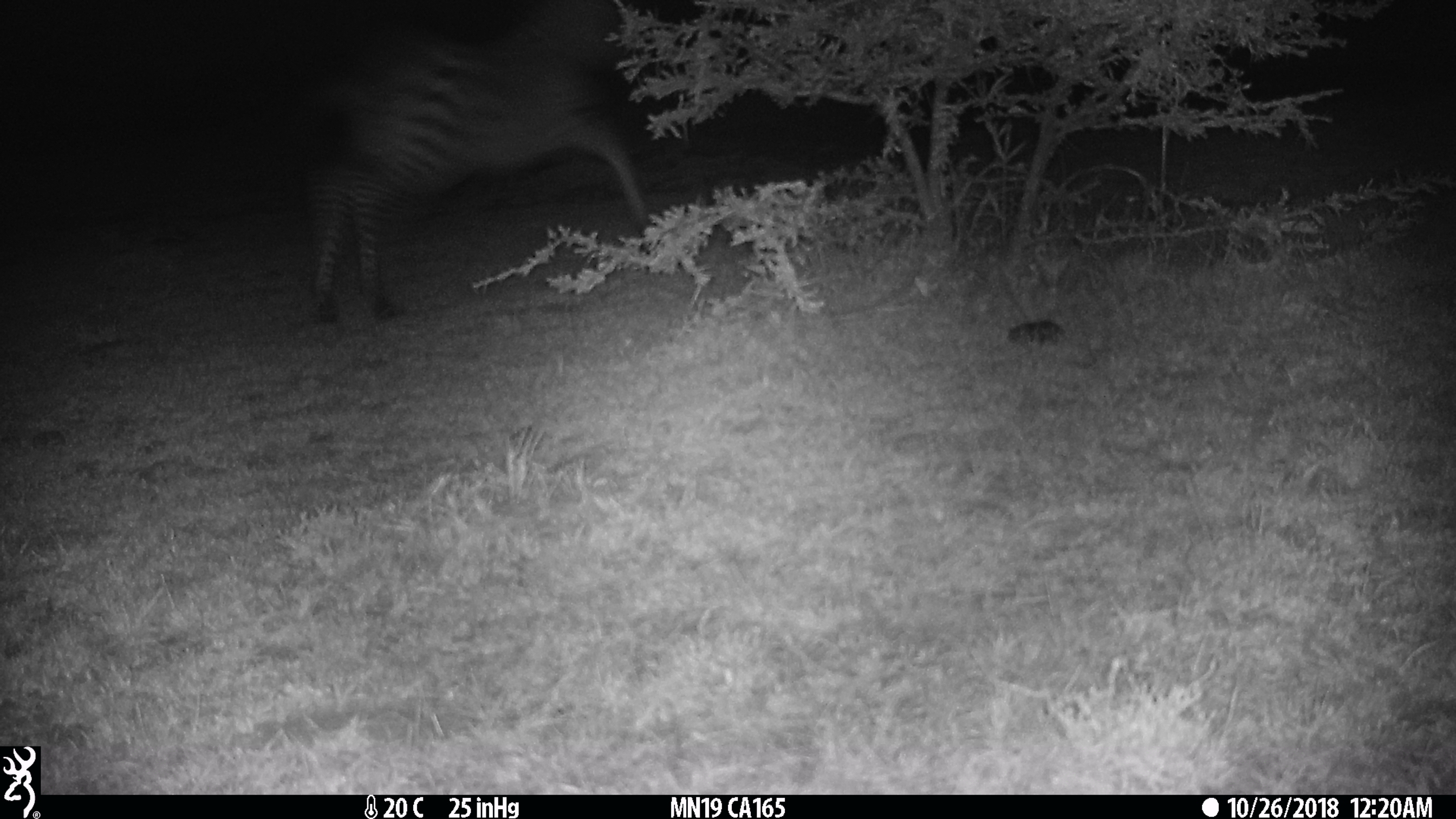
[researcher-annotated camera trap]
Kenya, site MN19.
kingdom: Animalia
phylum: Chordata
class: Mammalia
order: Perissodactyla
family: Equidae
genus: Equus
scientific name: Equus quagga burchellii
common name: burchell's zebra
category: zebra